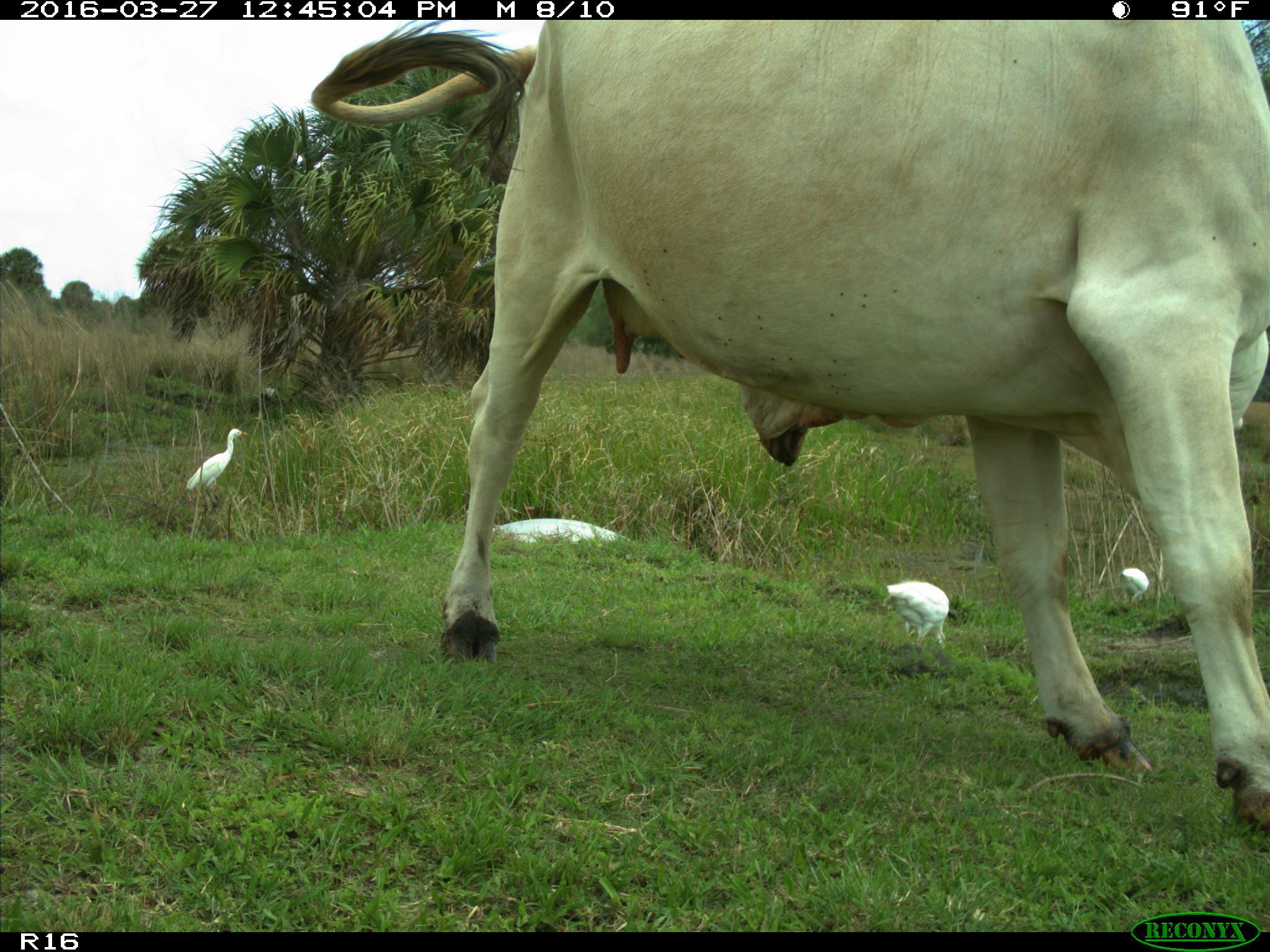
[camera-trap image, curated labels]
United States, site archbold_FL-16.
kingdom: Animalia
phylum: Chordata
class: Mammalia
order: Artiodactyla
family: Bovidae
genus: Bos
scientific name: Bos taurus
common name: domestic cow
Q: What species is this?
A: Bos taurus (domestic cow).